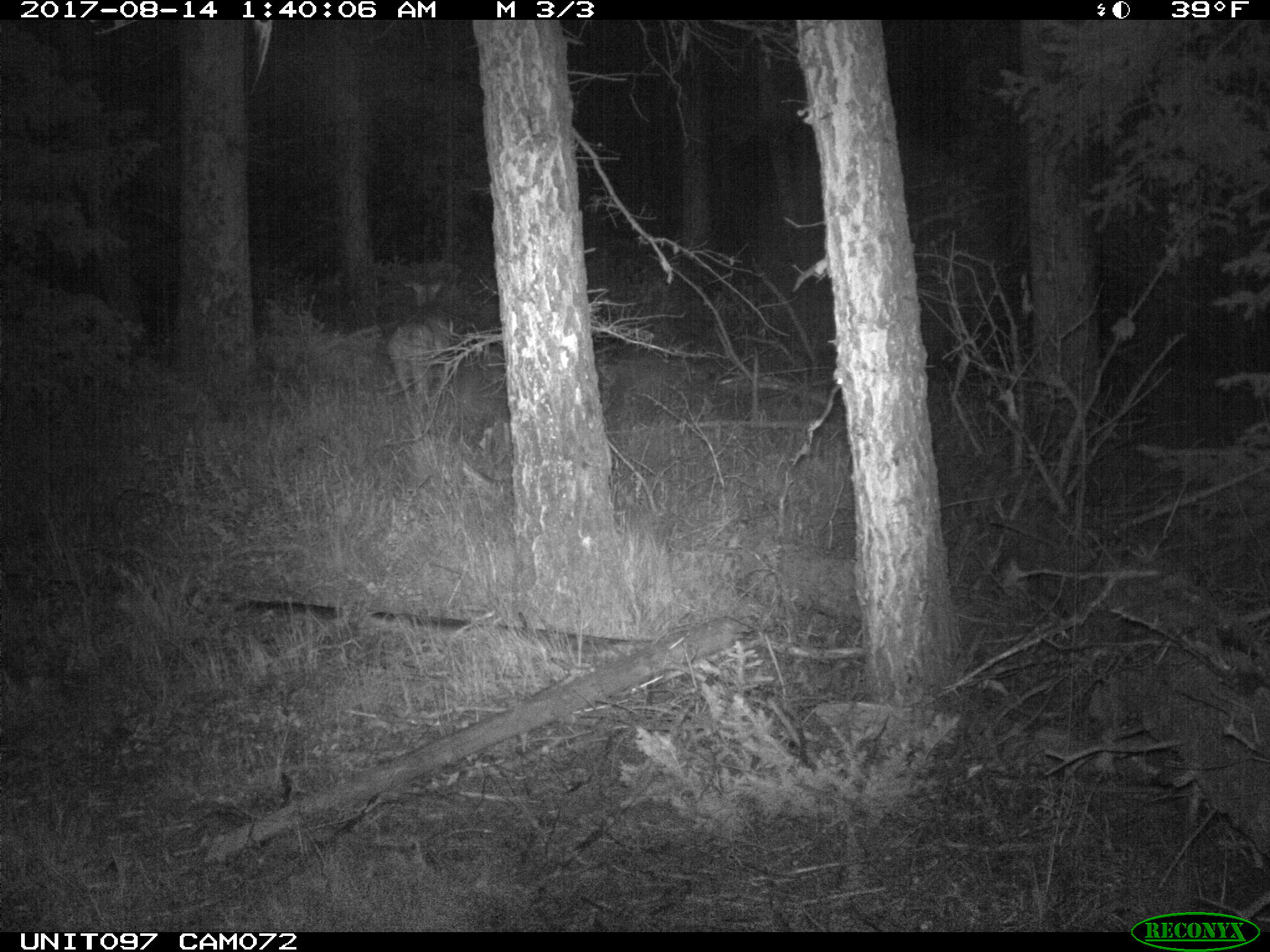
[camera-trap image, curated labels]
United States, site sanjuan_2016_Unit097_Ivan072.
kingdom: Animalia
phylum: Chordata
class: Mammalia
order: Artiodactyla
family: Cervidae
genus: Odocoileus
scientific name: Odocoileus hemionus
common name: mule deer